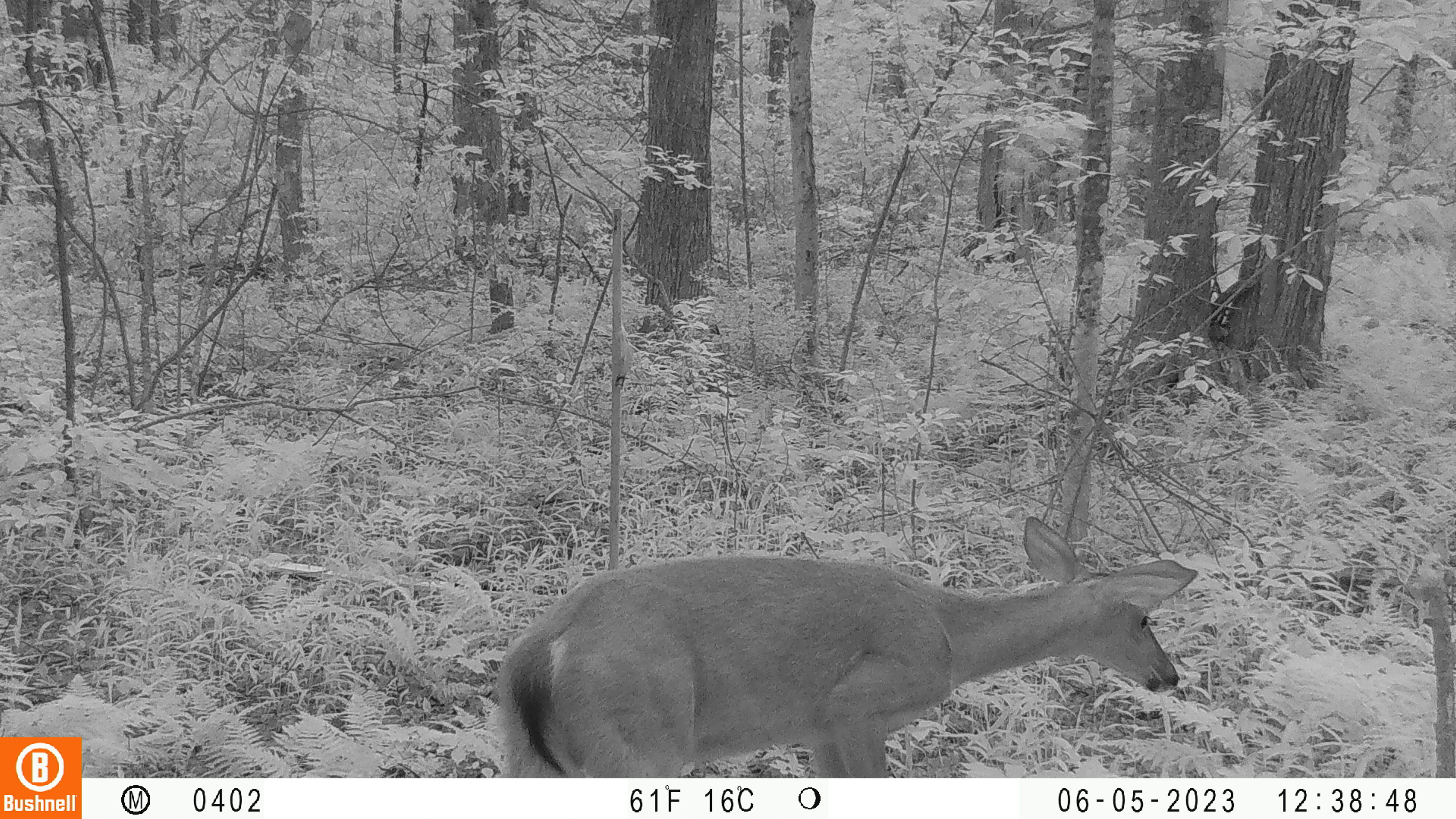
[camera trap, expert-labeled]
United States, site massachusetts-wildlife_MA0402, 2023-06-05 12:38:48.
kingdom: Animalia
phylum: Chordata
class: Mammalia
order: Artiodactyla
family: Cervidae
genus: Odocoileus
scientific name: Odocoileus virginianus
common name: white-tailed deer